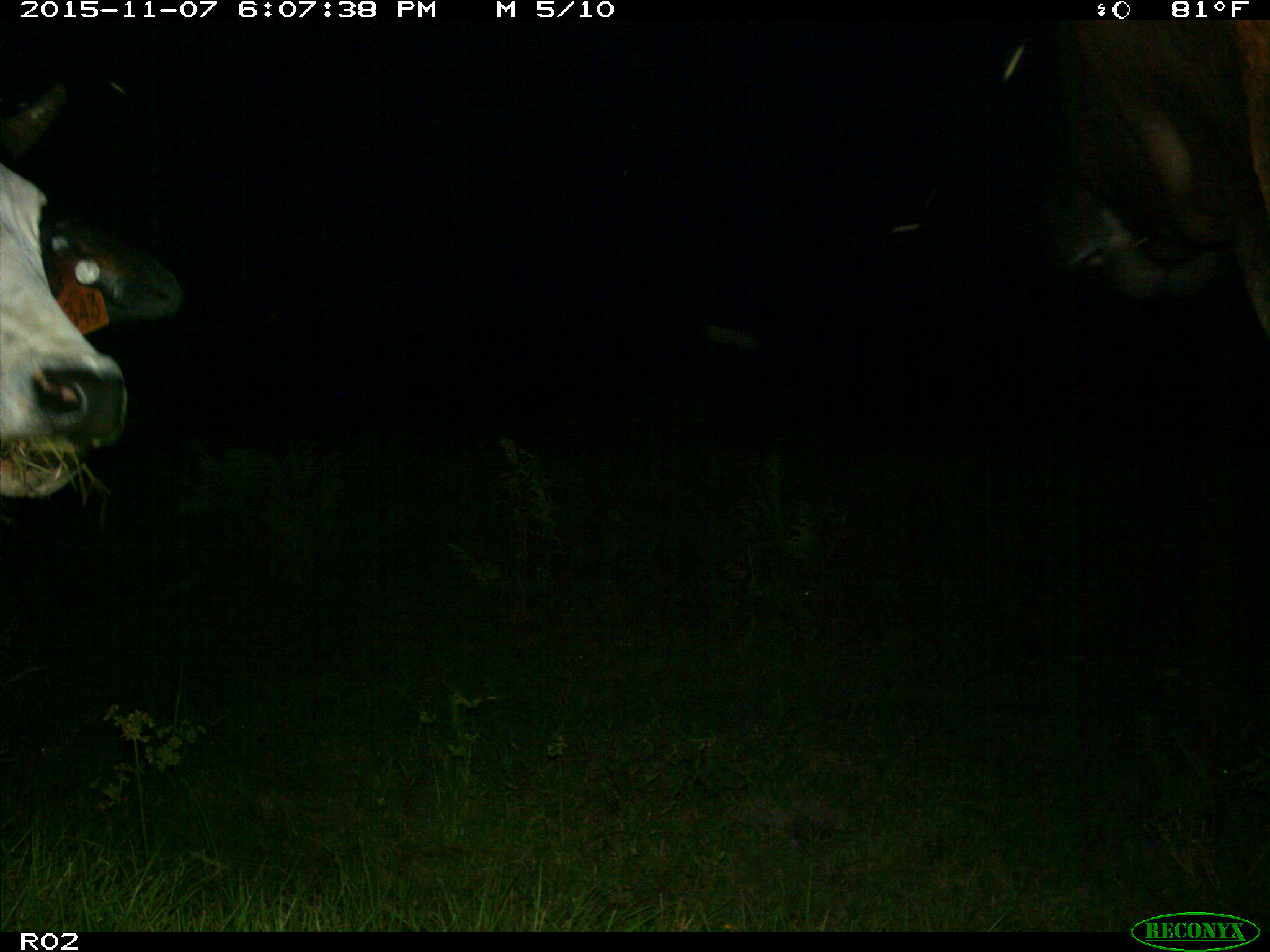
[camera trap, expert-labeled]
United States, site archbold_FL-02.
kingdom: Animalia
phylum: Chordata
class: Mammalia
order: Artiodactyla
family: Bovidae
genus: Bos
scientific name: Bos taurus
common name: domestic cow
Bos taurus (domestic cow).